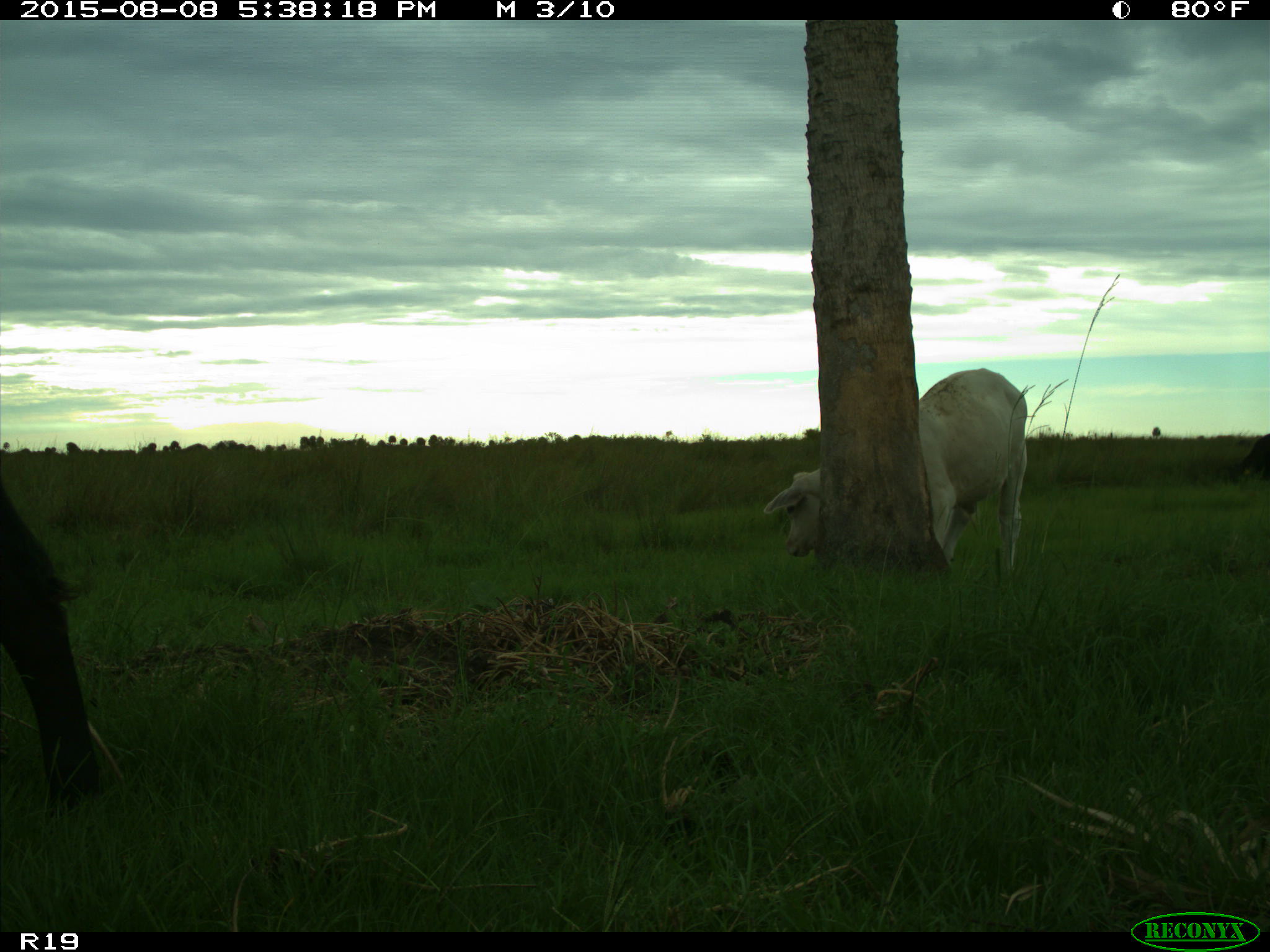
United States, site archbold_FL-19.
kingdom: Animalia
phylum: Chordata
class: Mammalia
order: Artiodactyla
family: Bovidae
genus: Bos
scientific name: Bos taurus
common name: domestic cow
Bos taurus (domestic cow).